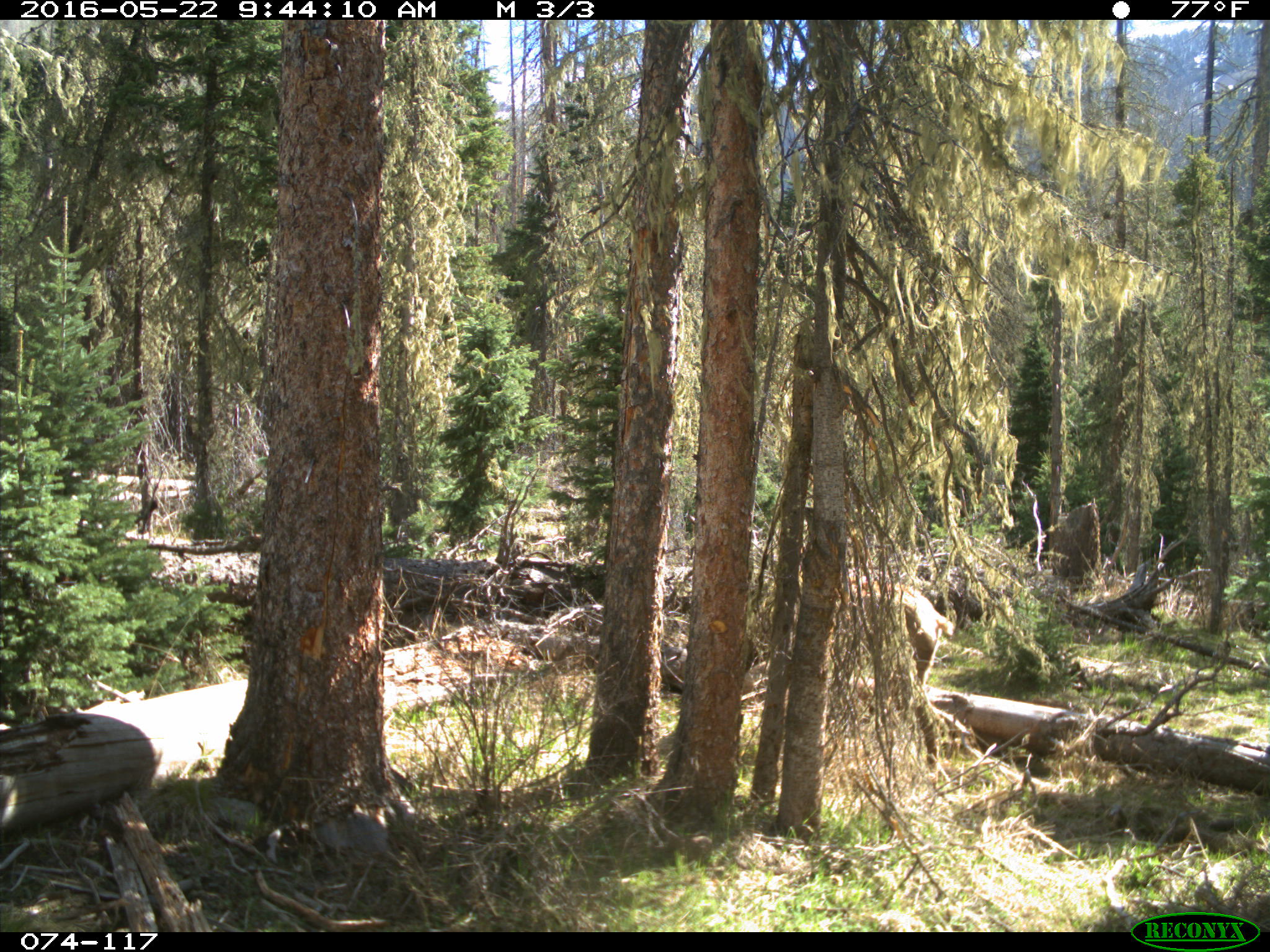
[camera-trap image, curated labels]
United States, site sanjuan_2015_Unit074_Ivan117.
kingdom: Animalia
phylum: Chordata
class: Mammalia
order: Artiodactyla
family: Cervidae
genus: Cervus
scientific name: Cervus elaphus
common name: red deer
Cervus elaphus (red deer).